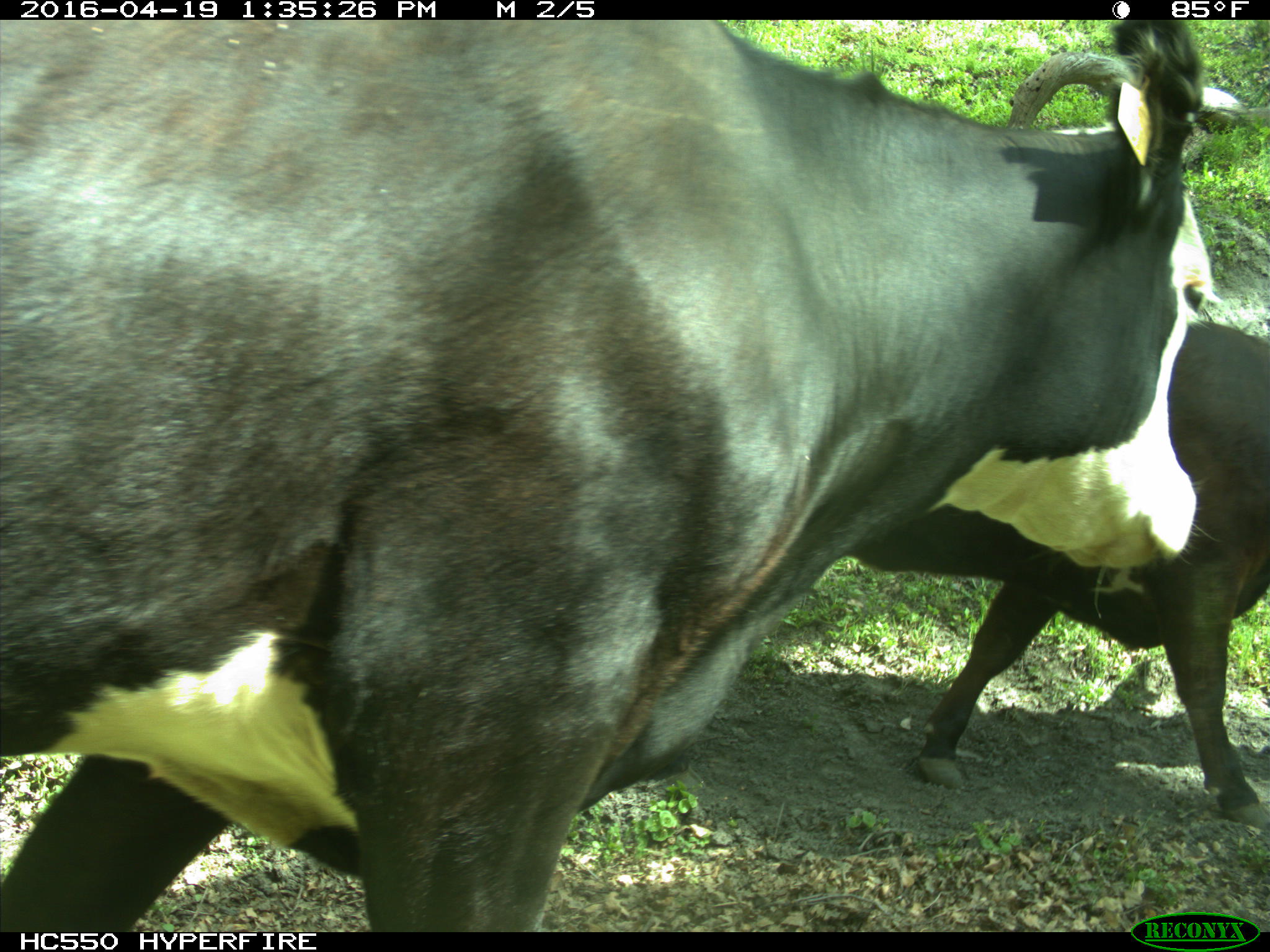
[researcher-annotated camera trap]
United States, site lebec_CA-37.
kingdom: Animalia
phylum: Chordata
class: Mammalia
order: Artiodactyla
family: Bovidae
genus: Bos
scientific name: Bos taurus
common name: domestic cow